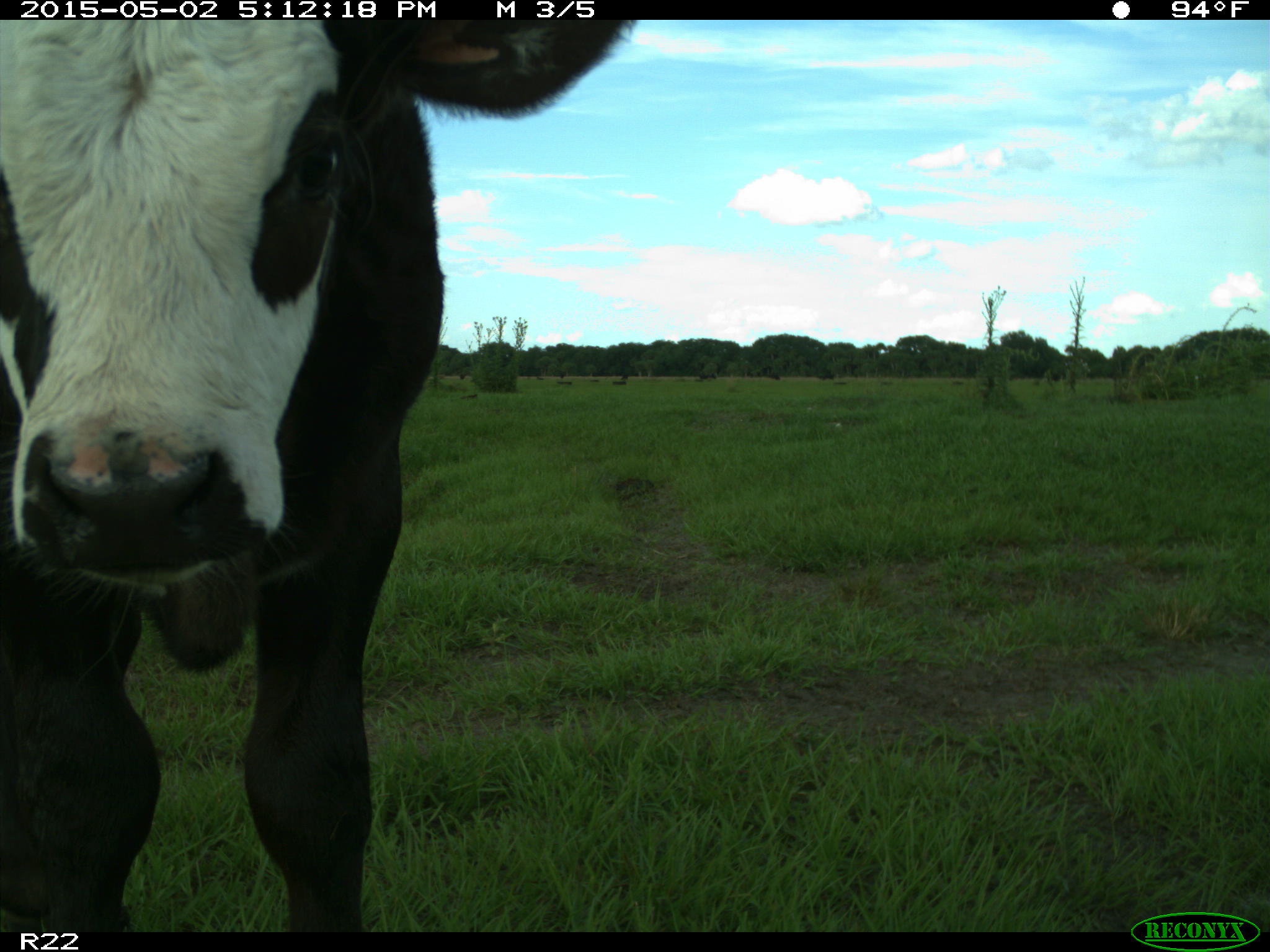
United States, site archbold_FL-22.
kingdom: Animalia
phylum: Chordata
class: Mammalia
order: Artiodactyla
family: Bovidae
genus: Bos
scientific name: Bos taurus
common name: domestic cow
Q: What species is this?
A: Bos taurus (domestic cow).